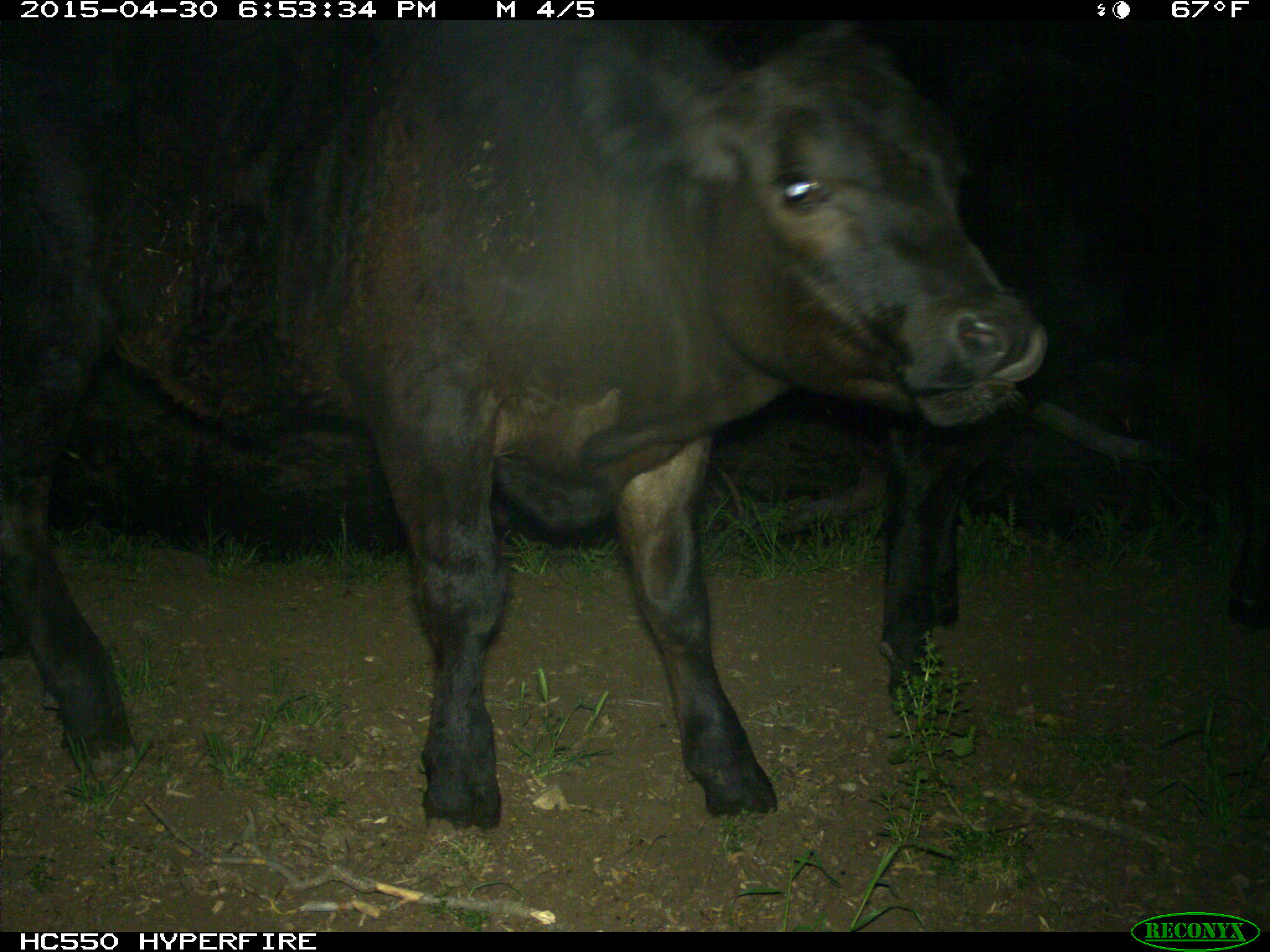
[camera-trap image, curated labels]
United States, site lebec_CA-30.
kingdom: Animalia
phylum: Chordata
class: Mammalia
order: Artiodactyla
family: Bovidae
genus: Bos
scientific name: Bos taurus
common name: domestic cow